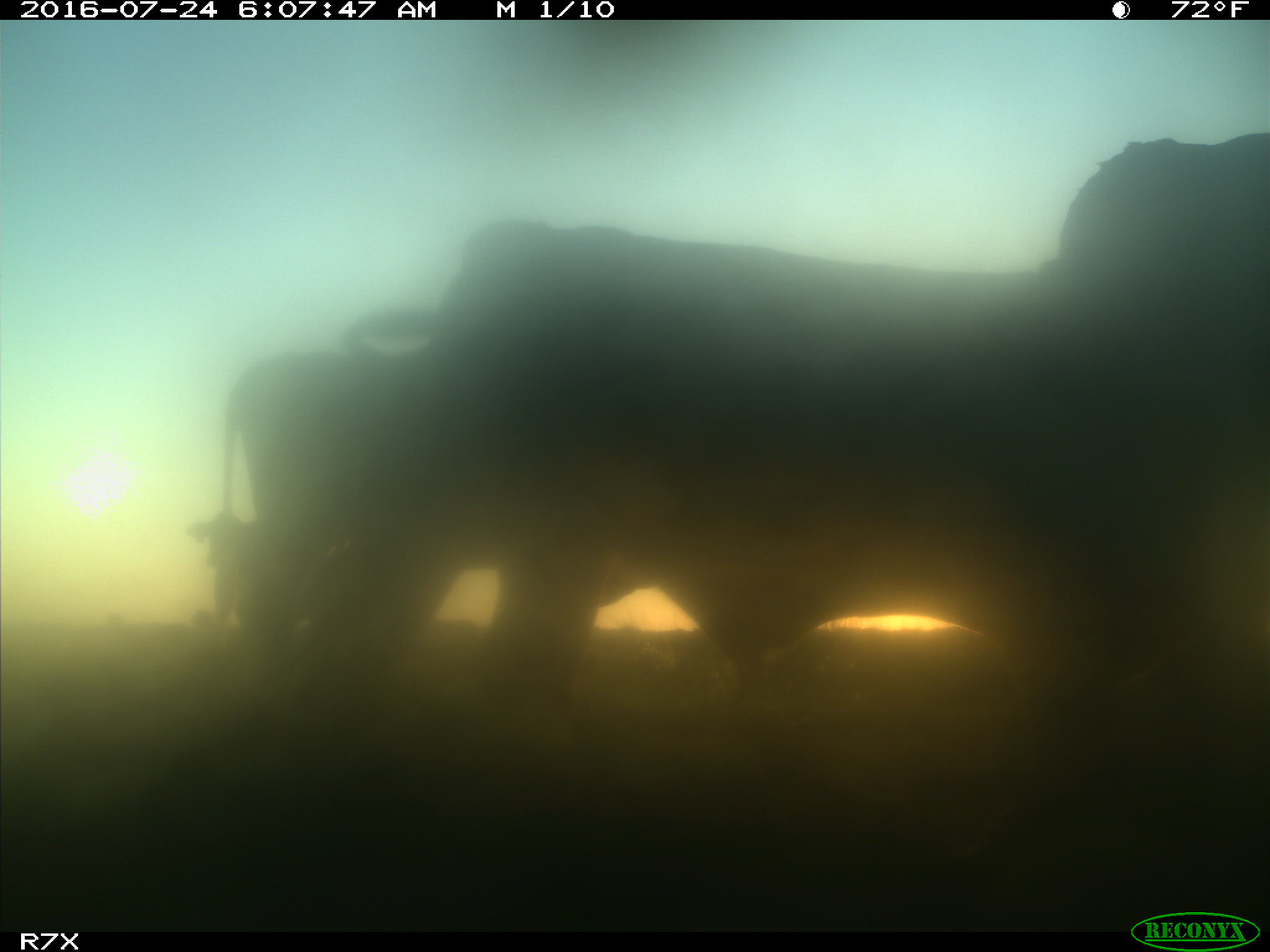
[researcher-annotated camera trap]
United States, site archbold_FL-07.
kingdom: Animalia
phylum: Chordata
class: Mammalia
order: Artiodactyla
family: Bovidae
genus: Bos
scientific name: Bos taurus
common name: domestic cow